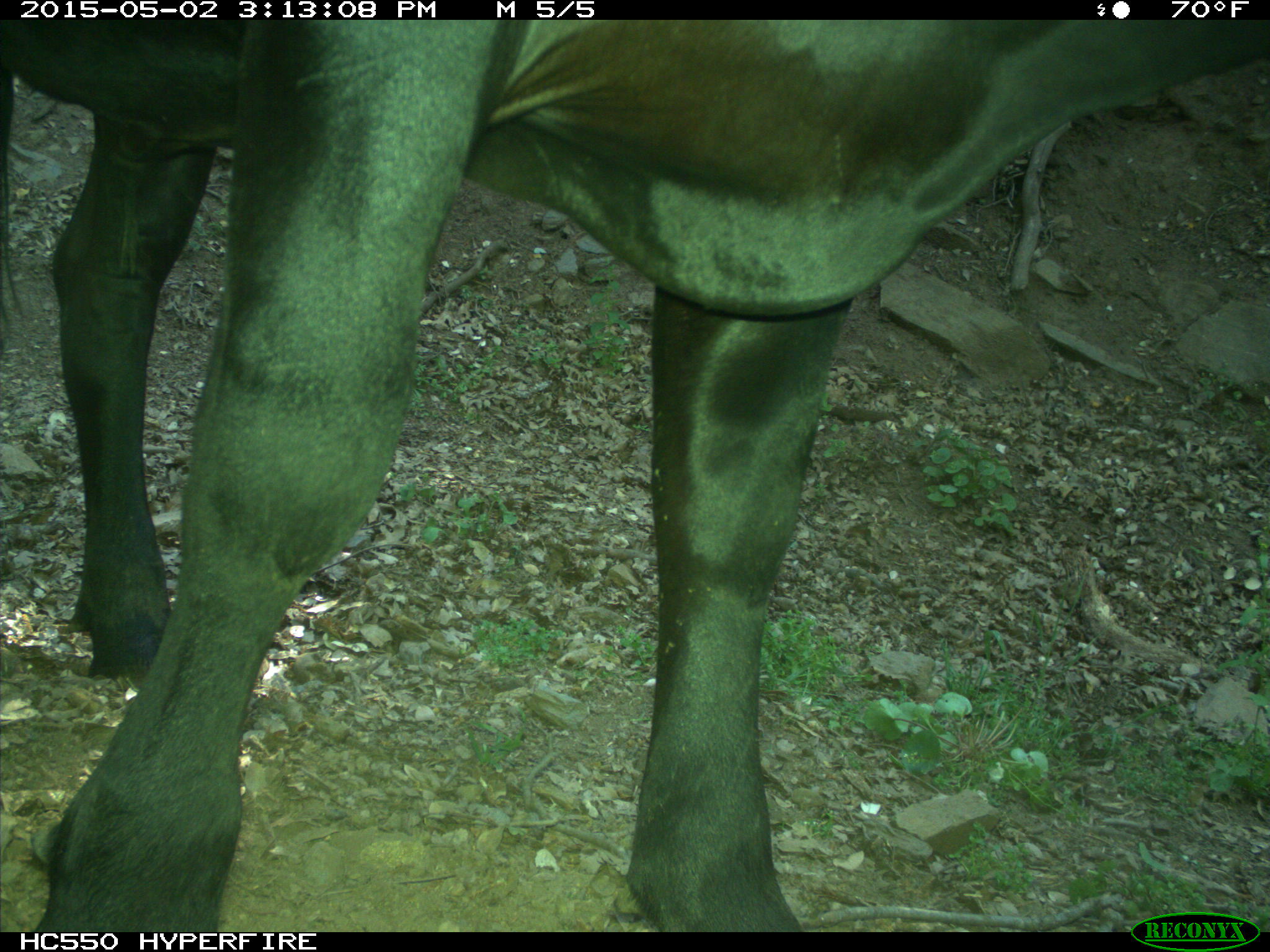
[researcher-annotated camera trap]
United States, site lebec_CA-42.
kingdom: Animalia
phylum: Chordata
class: Mammalia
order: Artiodactyla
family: Bovidae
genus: Bos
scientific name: Bos taurus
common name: domestic cow